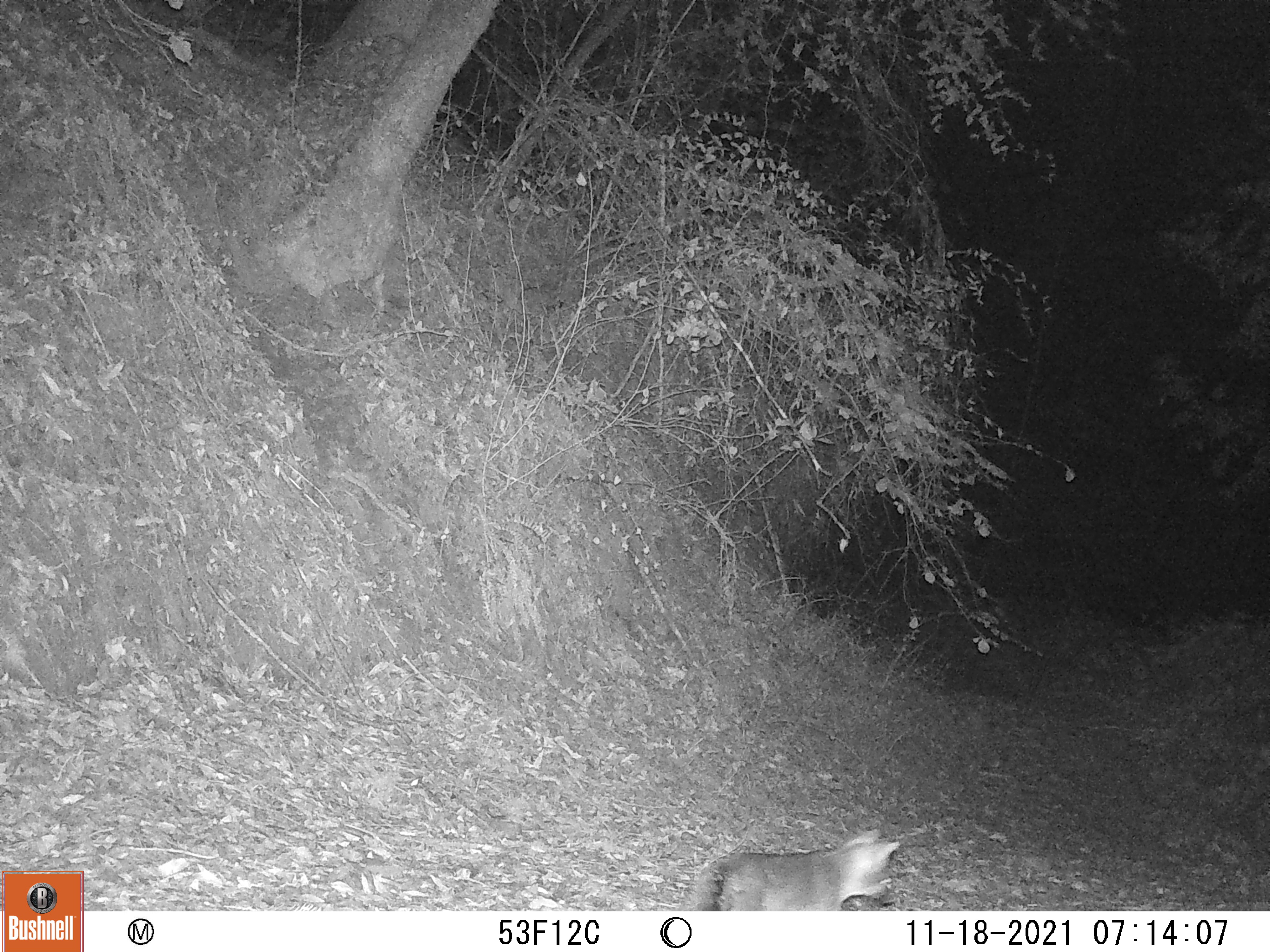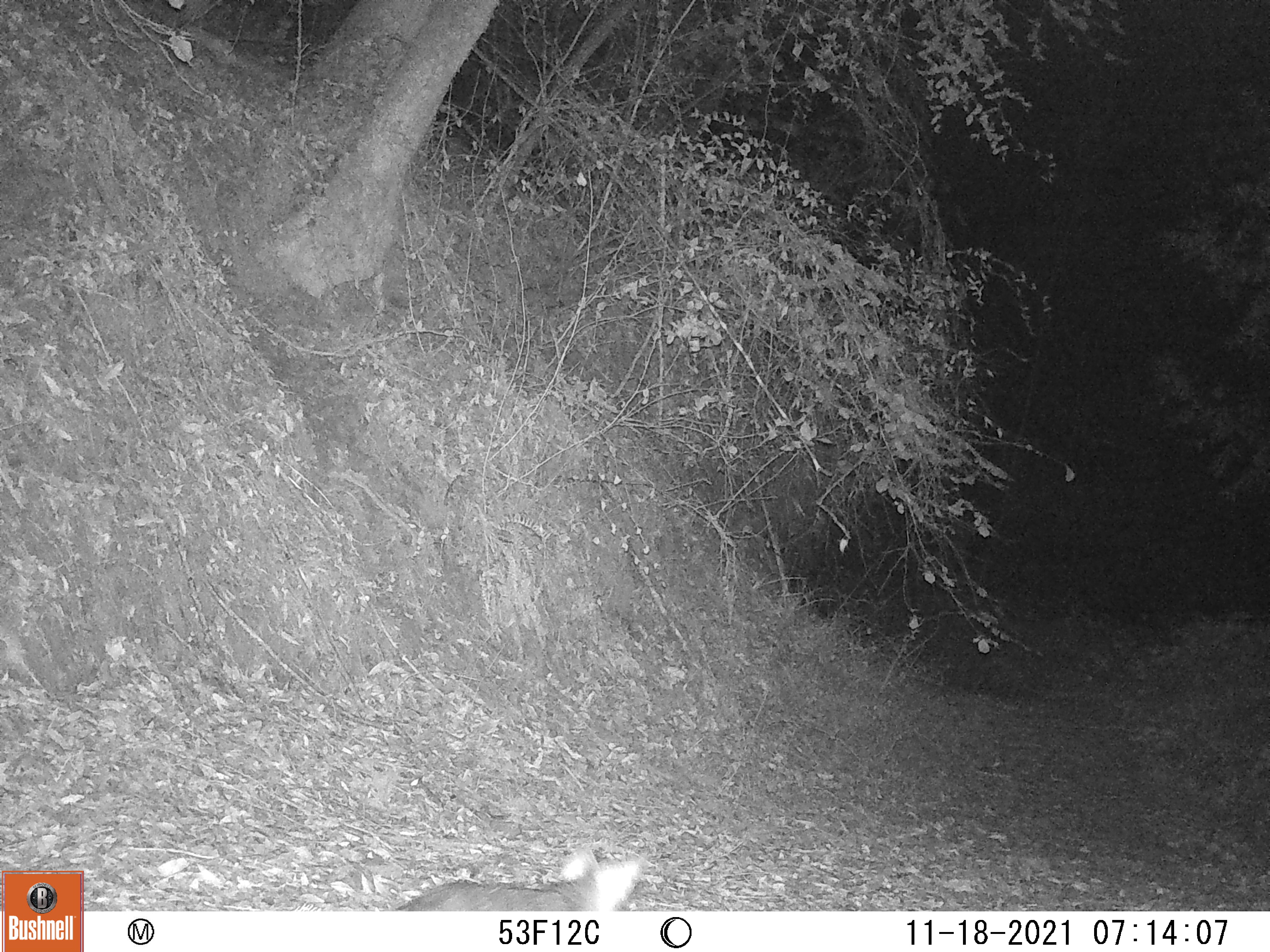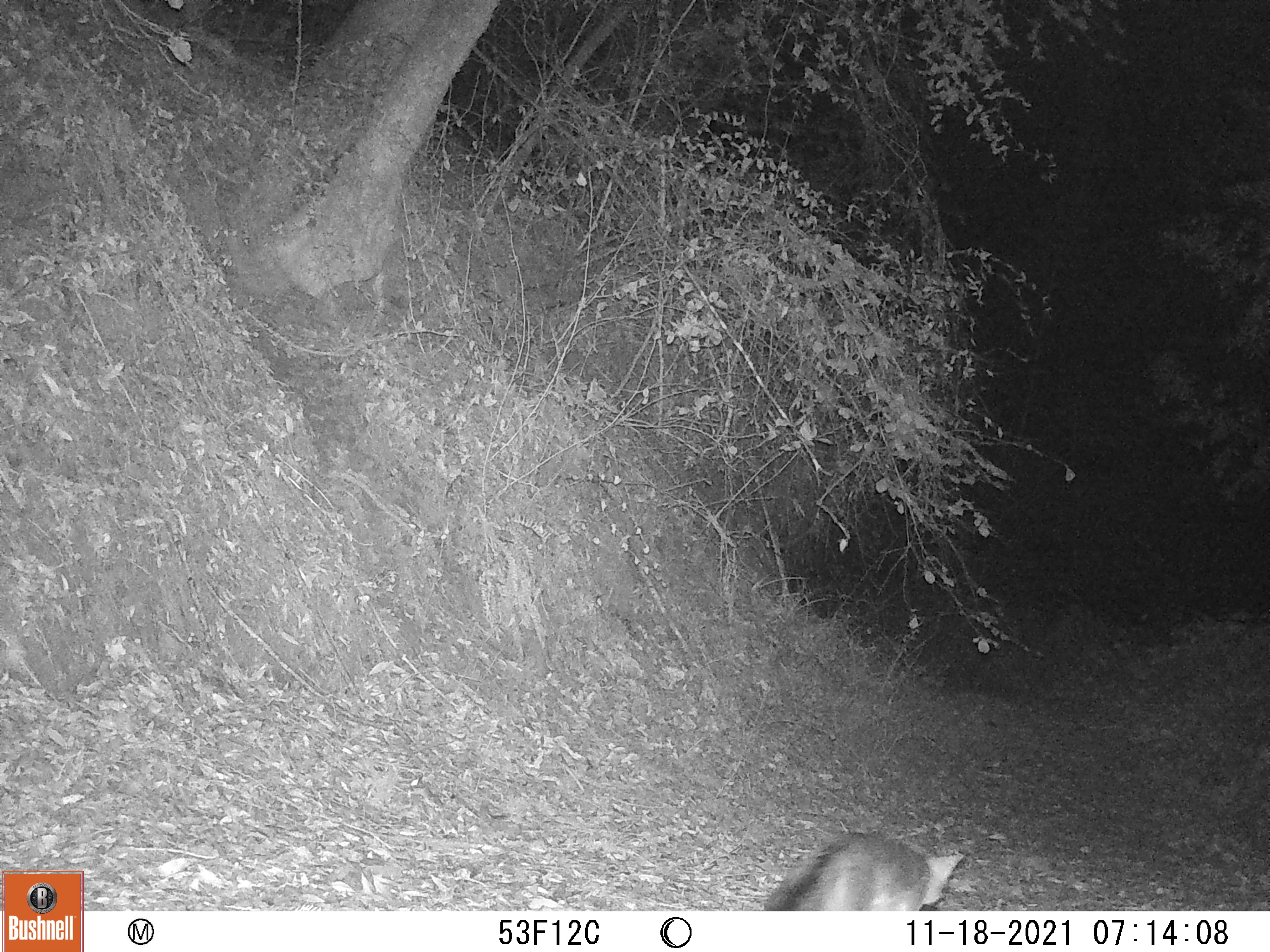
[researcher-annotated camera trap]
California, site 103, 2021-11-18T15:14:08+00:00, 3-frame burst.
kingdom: Animalia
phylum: Chordata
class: Mammalia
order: Carnivora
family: Canidae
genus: Urocyon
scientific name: Urocyon cinereoargenteus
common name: gray fox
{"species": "gray fox (Urocyon cinereoargenteus)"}